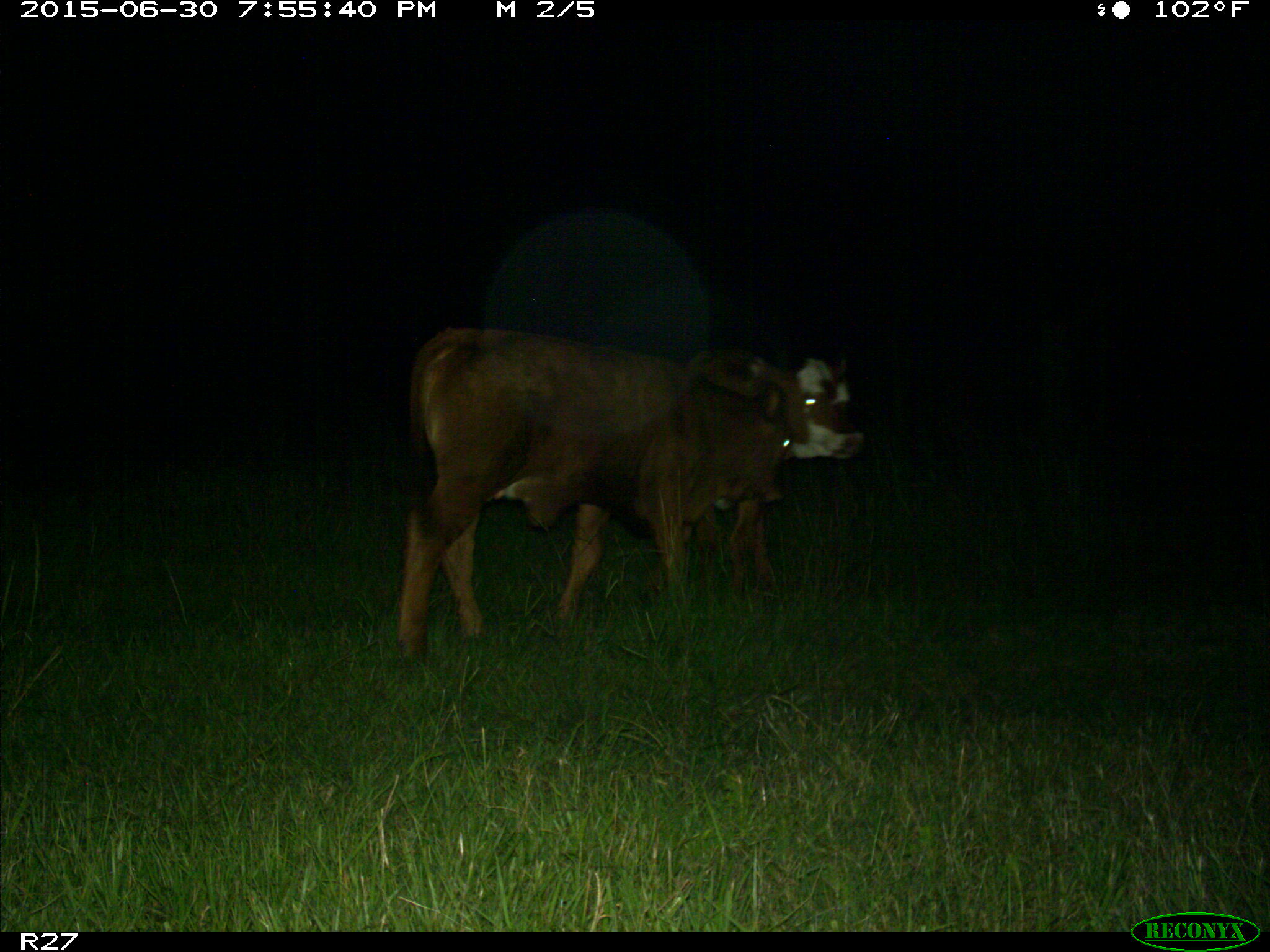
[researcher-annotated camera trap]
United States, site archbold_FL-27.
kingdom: Animalia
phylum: Chordata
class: Mammalia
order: Artiodactyla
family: Bovidae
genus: Bos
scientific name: Bos taurus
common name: domestic cow